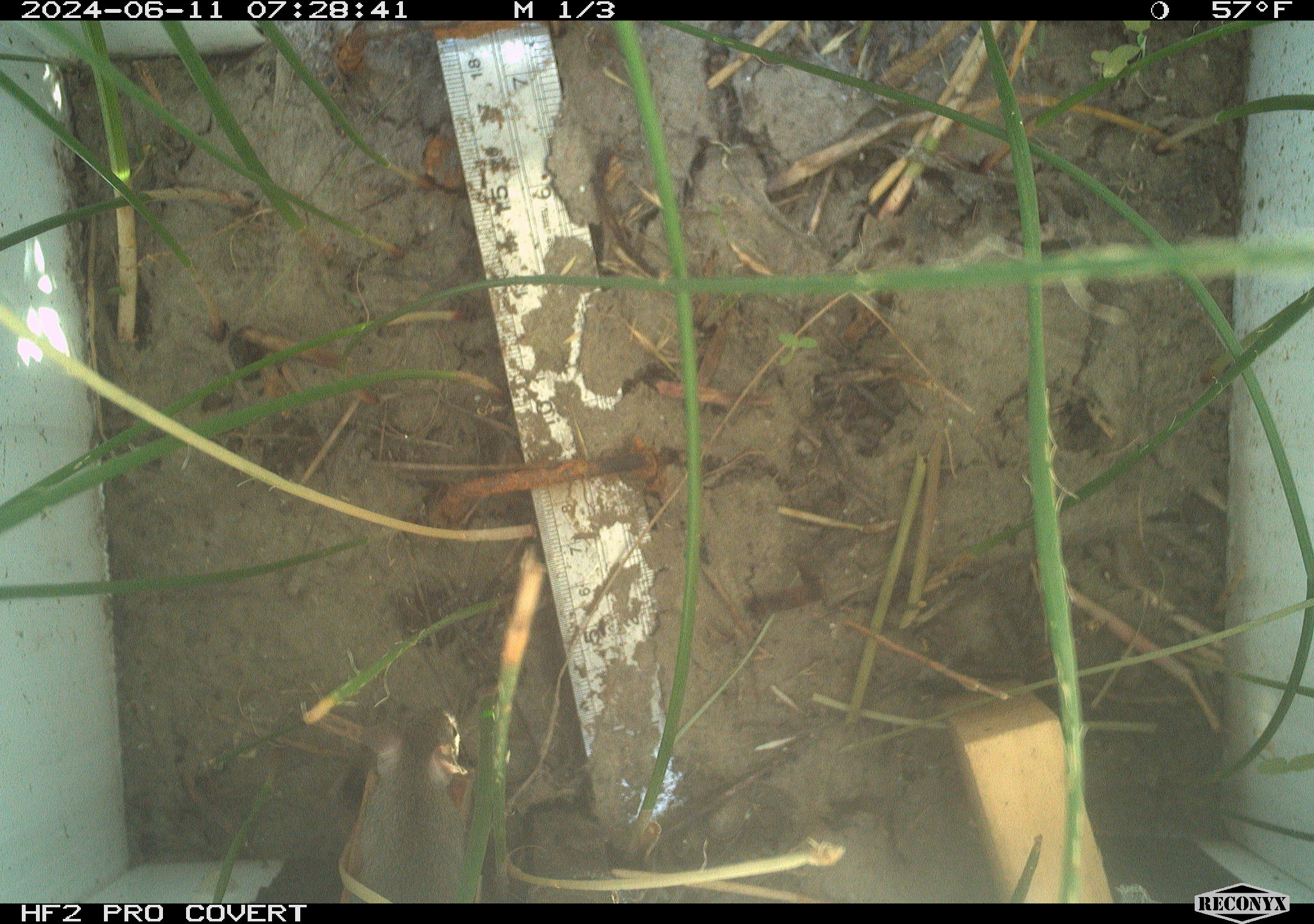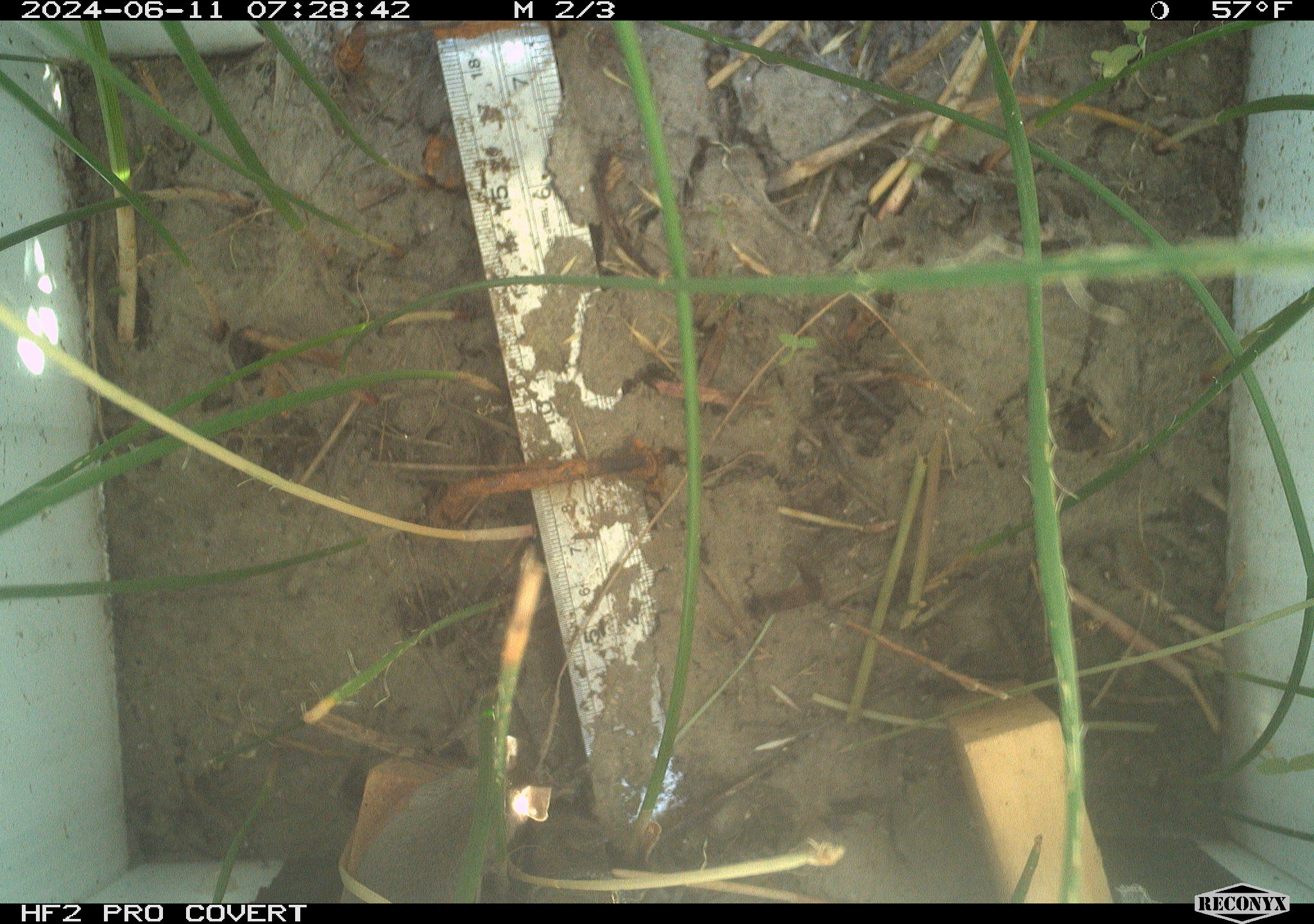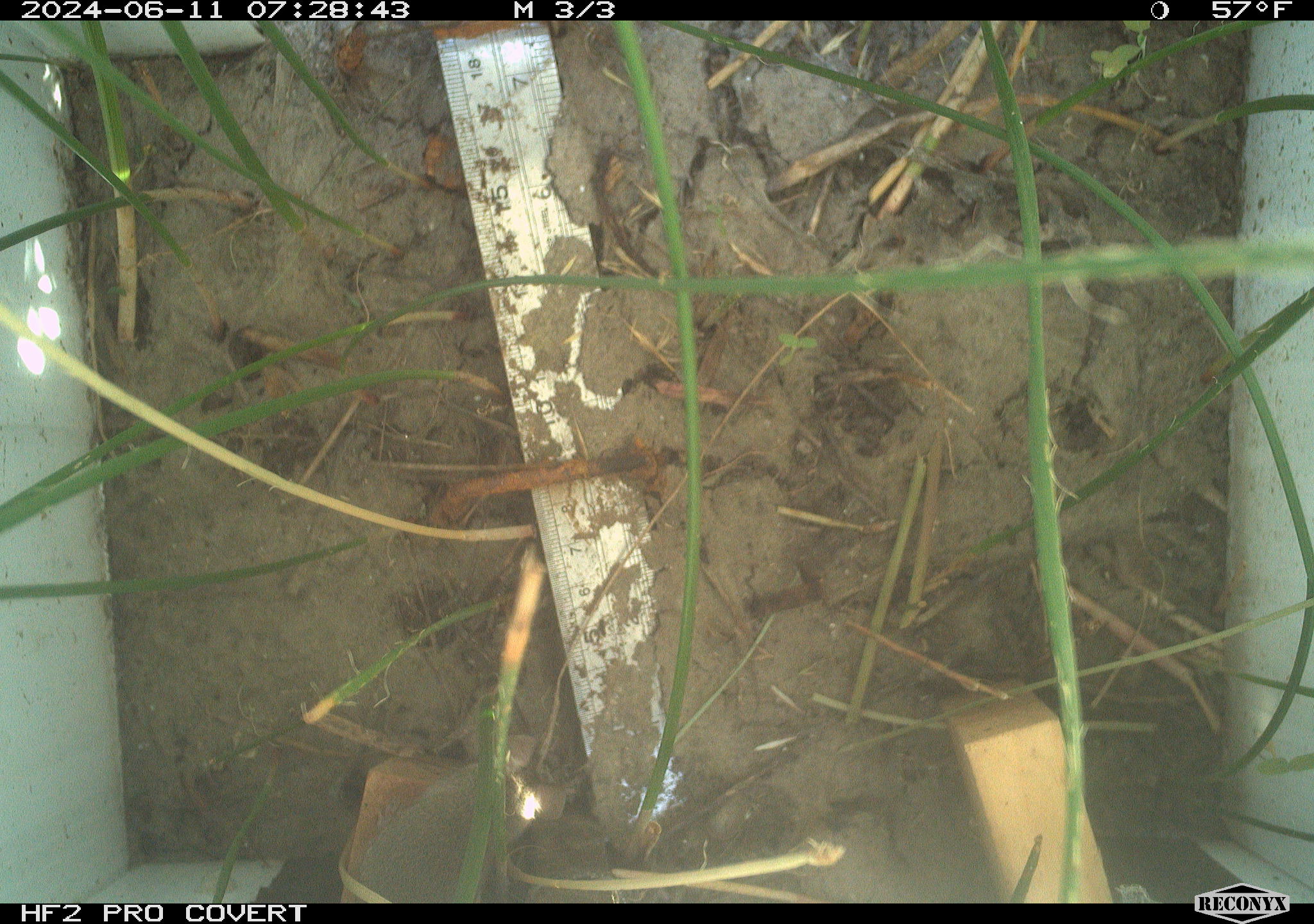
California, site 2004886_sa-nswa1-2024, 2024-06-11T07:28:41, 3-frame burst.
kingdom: Animalia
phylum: Chordata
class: Mammalia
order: Rodentia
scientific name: Rodentia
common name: rodent